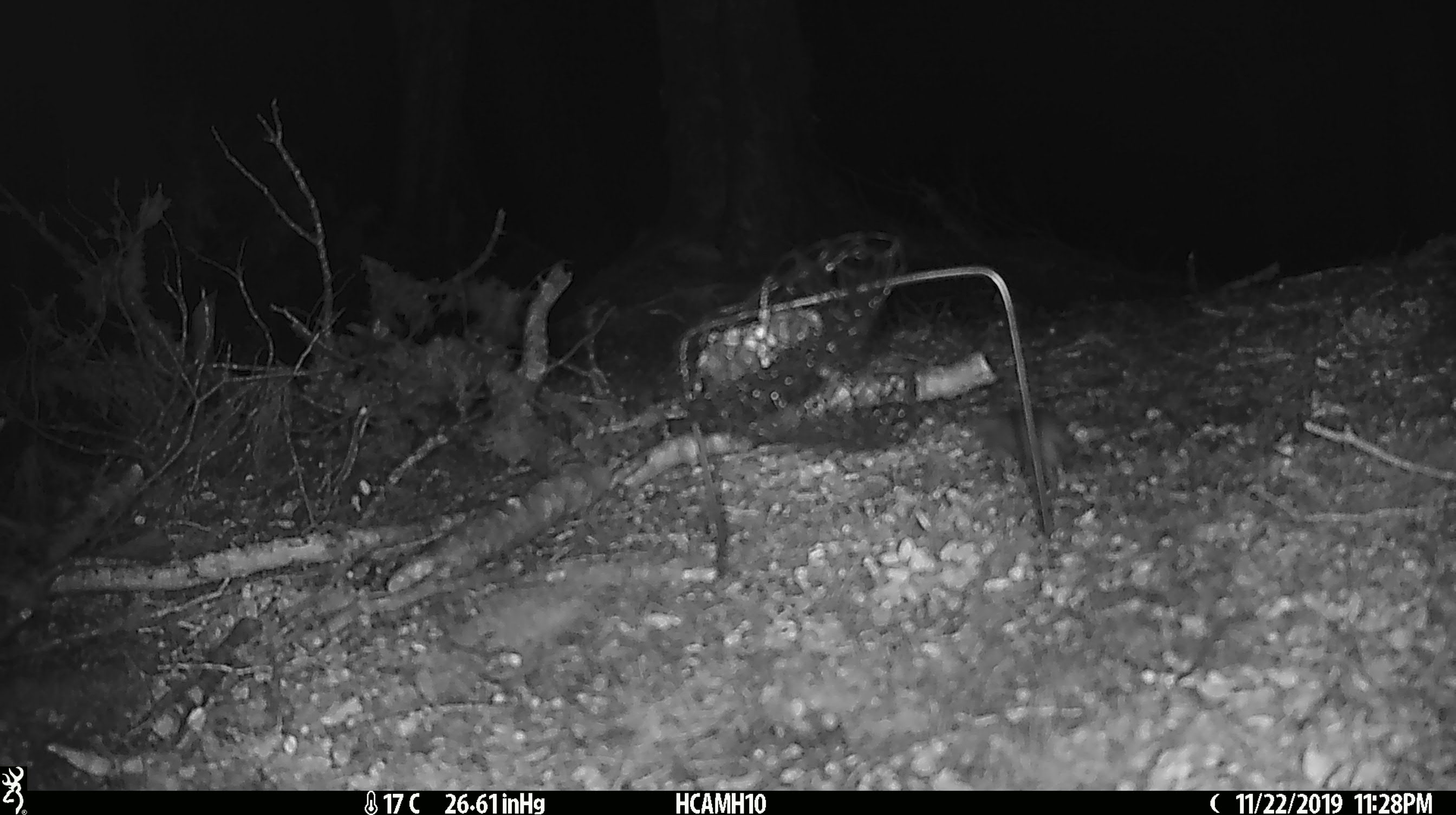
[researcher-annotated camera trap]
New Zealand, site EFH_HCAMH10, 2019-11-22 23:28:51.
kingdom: Animalia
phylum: Chordata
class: Mammalia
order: Rodentia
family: Muridae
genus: Mus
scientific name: Mus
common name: mouse